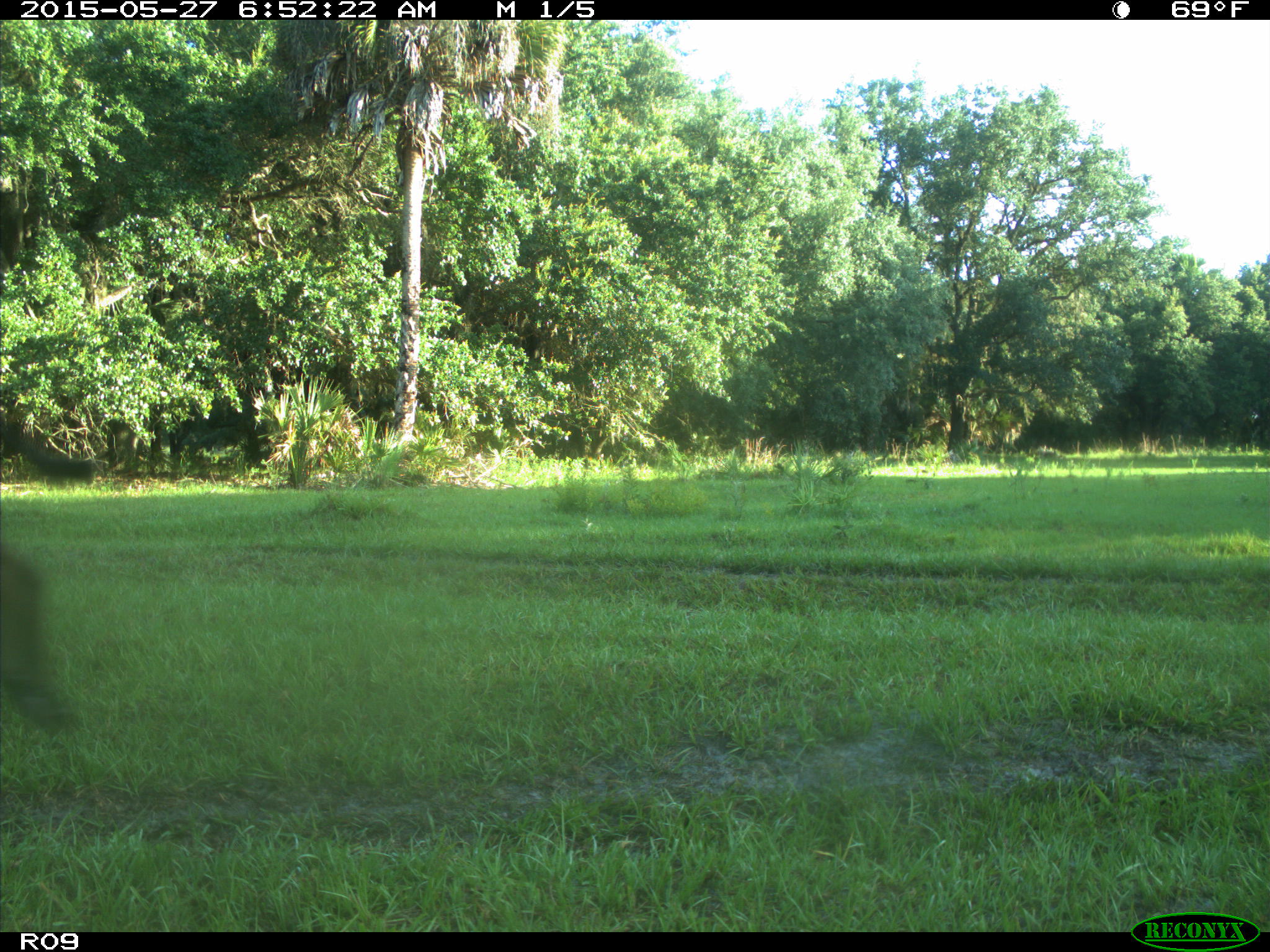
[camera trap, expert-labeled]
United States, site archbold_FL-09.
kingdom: Animalia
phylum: Chordata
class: Mammalia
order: Artiodactyla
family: Bovidae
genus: Bos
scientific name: Bos taurus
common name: domestic cow